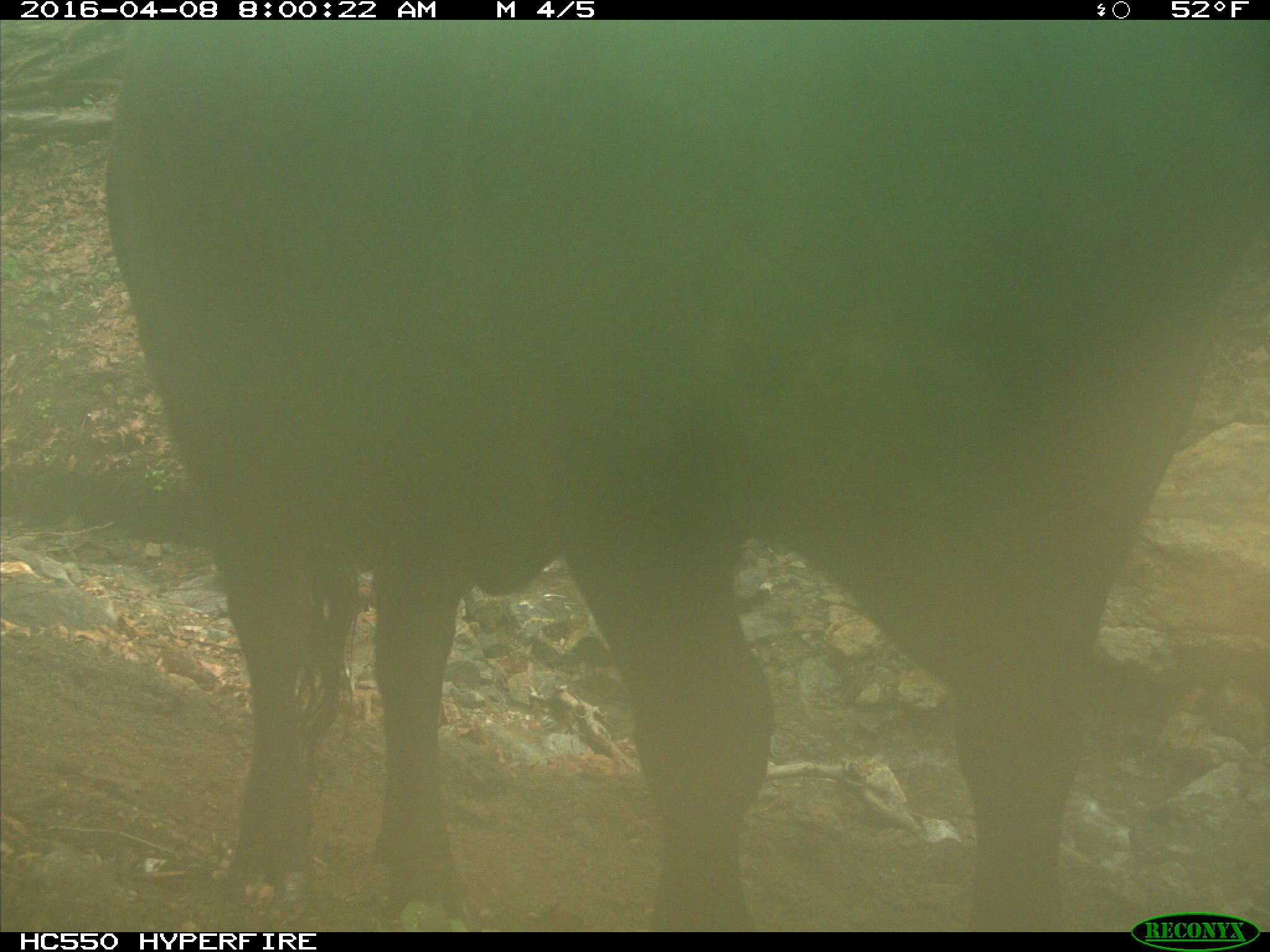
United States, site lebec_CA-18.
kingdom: Animalia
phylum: Chordata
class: Mammalia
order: Artiodactyla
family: Bovidae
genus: Bos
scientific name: Bos taurus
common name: domestic cow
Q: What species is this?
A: Bos taurus (domestic cow).